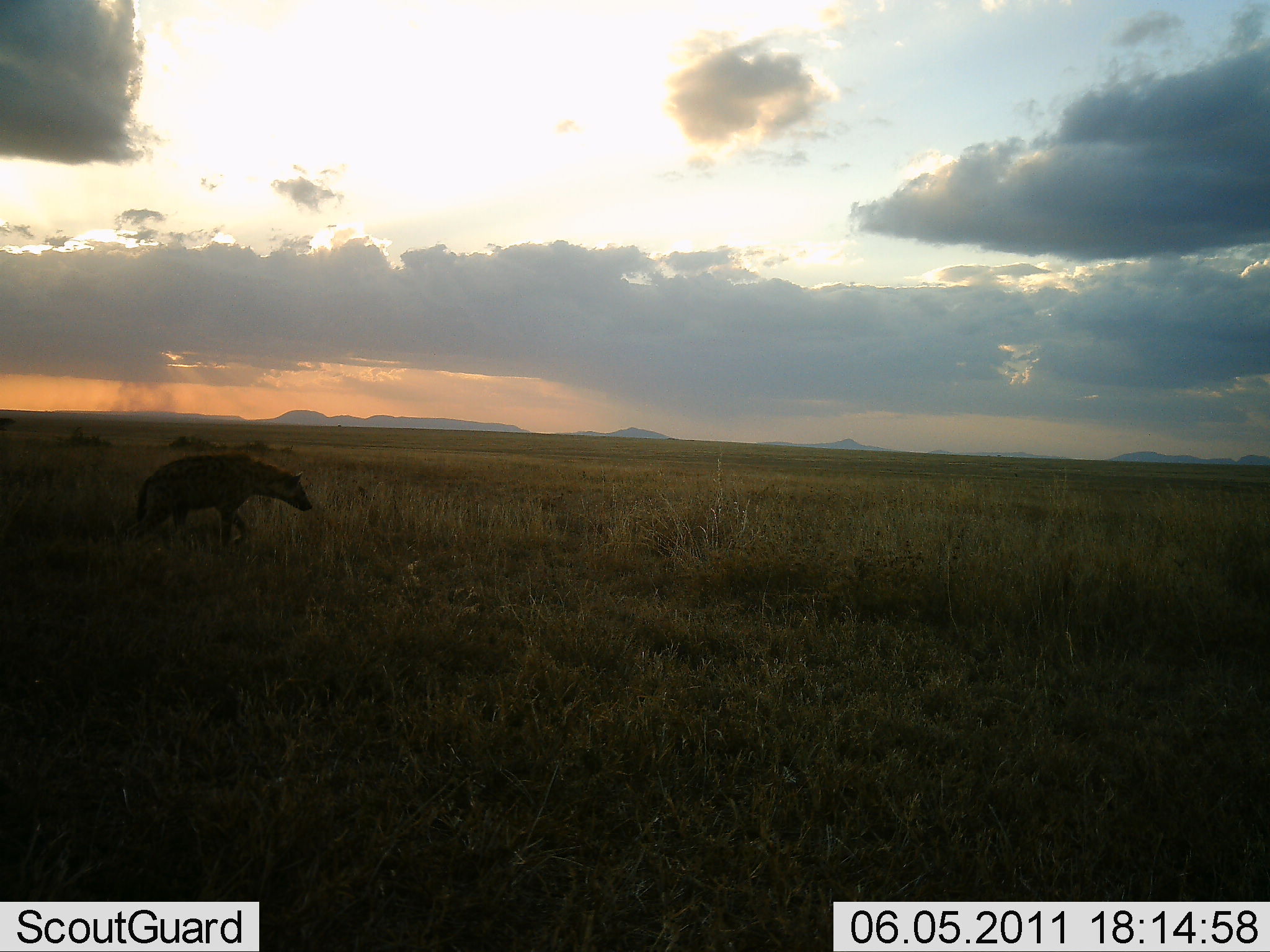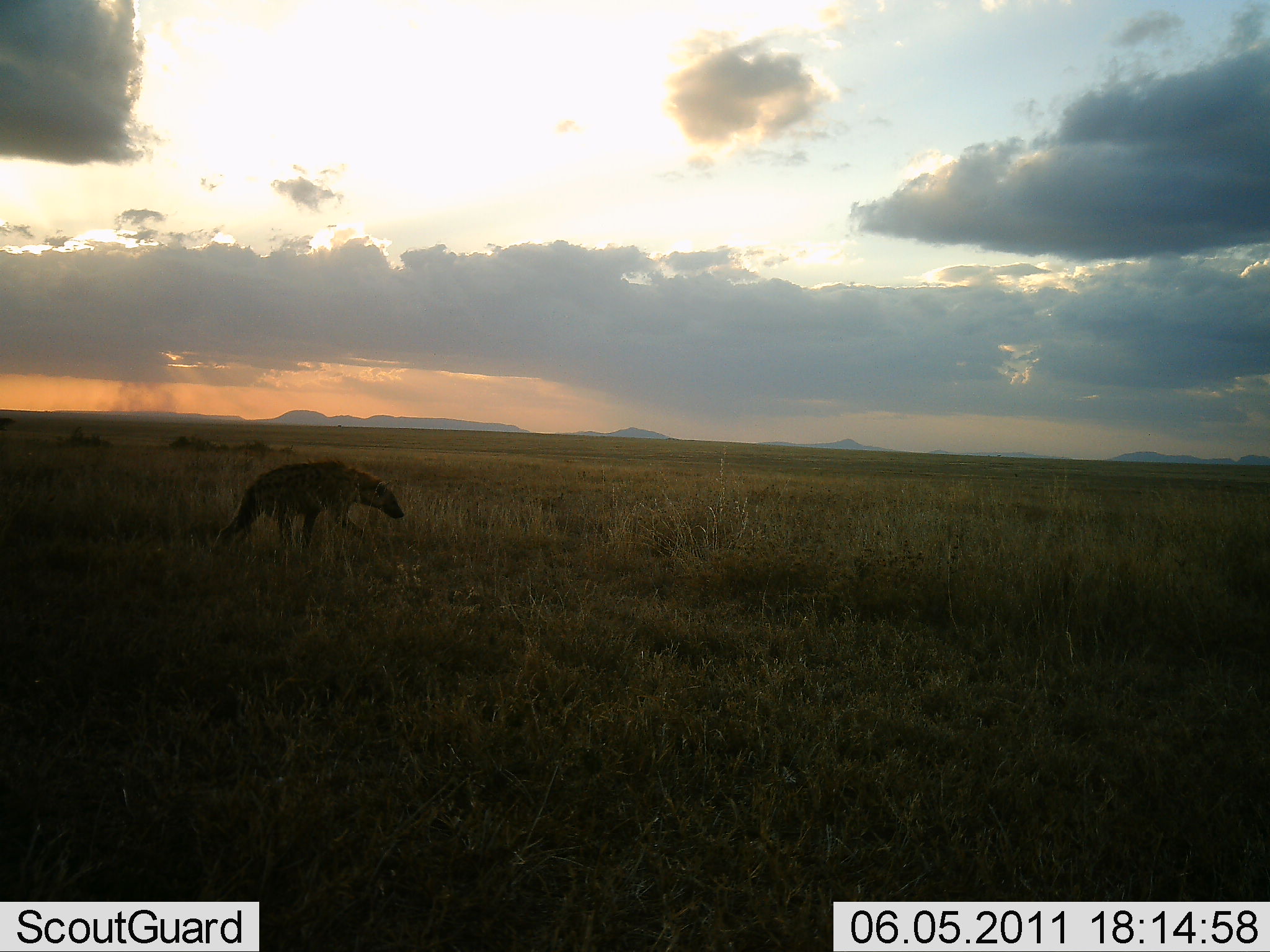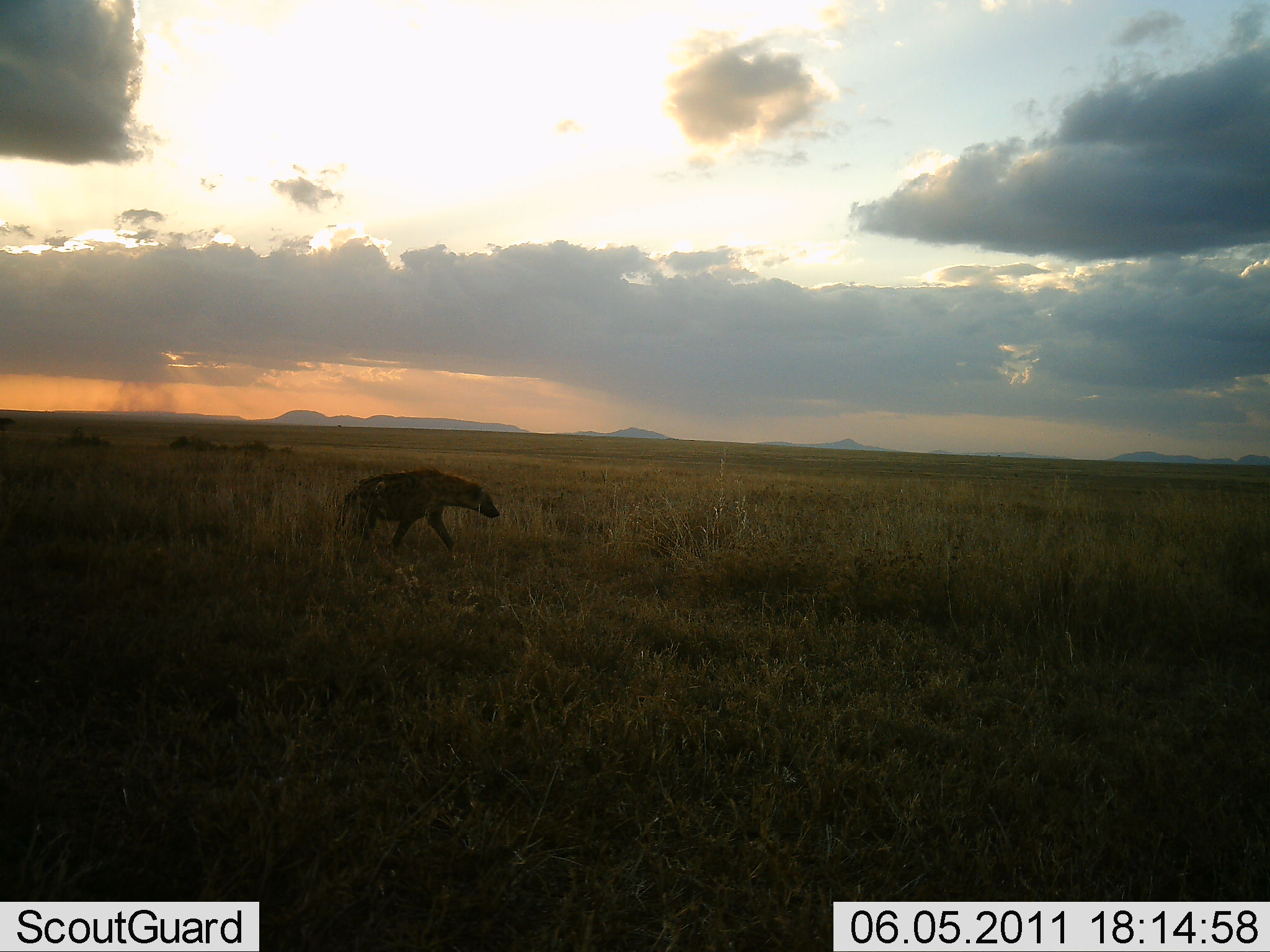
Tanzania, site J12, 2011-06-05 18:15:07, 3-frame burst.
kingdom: Animalia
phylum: Chordata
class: Mammalia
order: Carnivora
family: Hyaenidae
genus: Crocuta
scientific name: Crocuta crocuta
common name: spotted hyena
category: hyenaspotted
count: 1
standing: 9%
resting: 0%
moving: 91%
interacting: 0%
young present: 0%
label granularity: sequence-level